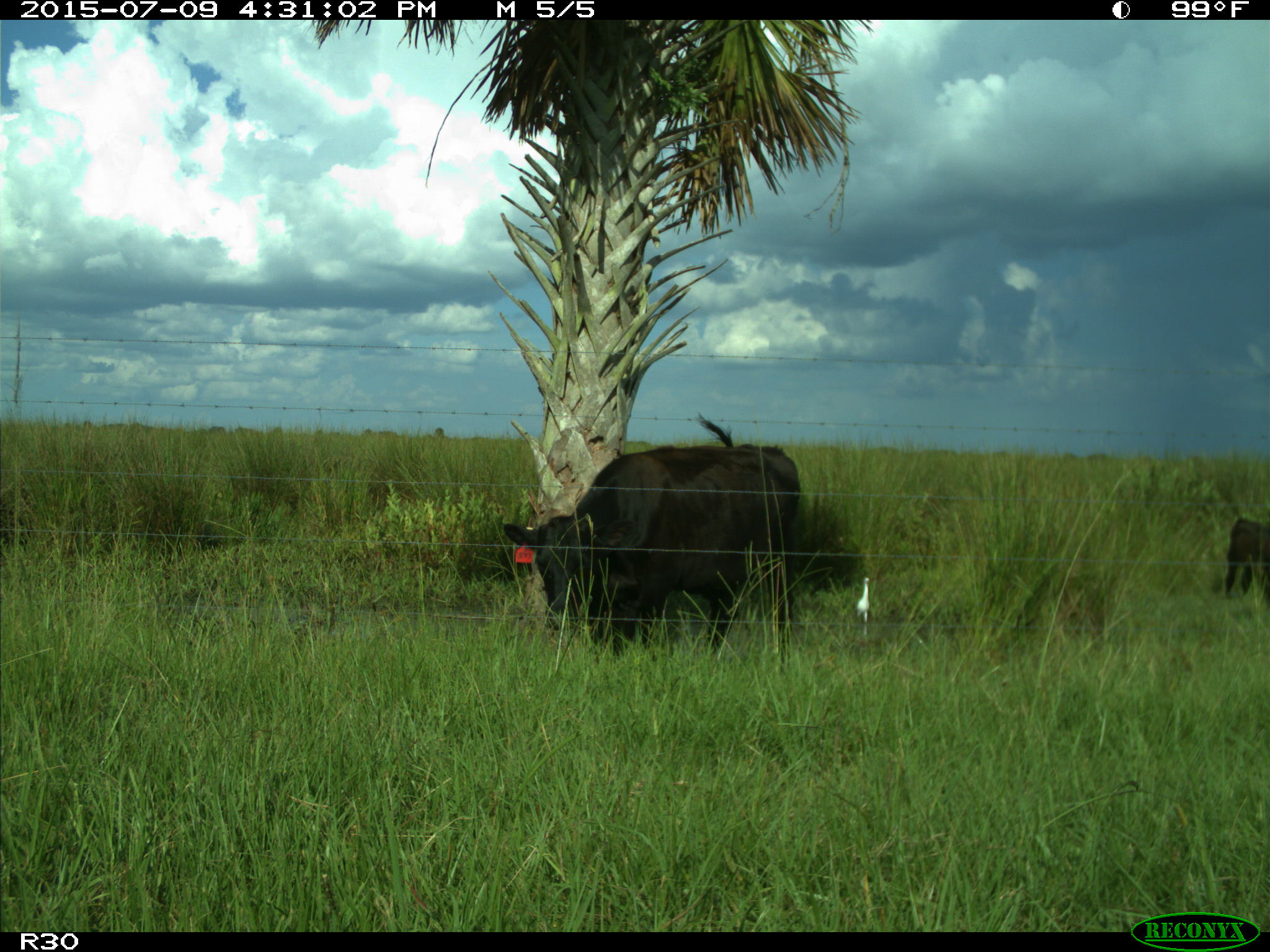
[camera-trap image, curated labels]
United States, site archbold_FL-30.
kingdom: Animalia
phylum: Chordata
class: Mammalia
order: Artiodactyla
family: Bovidae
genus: Bos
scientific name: Bos taurus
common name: domestic cow